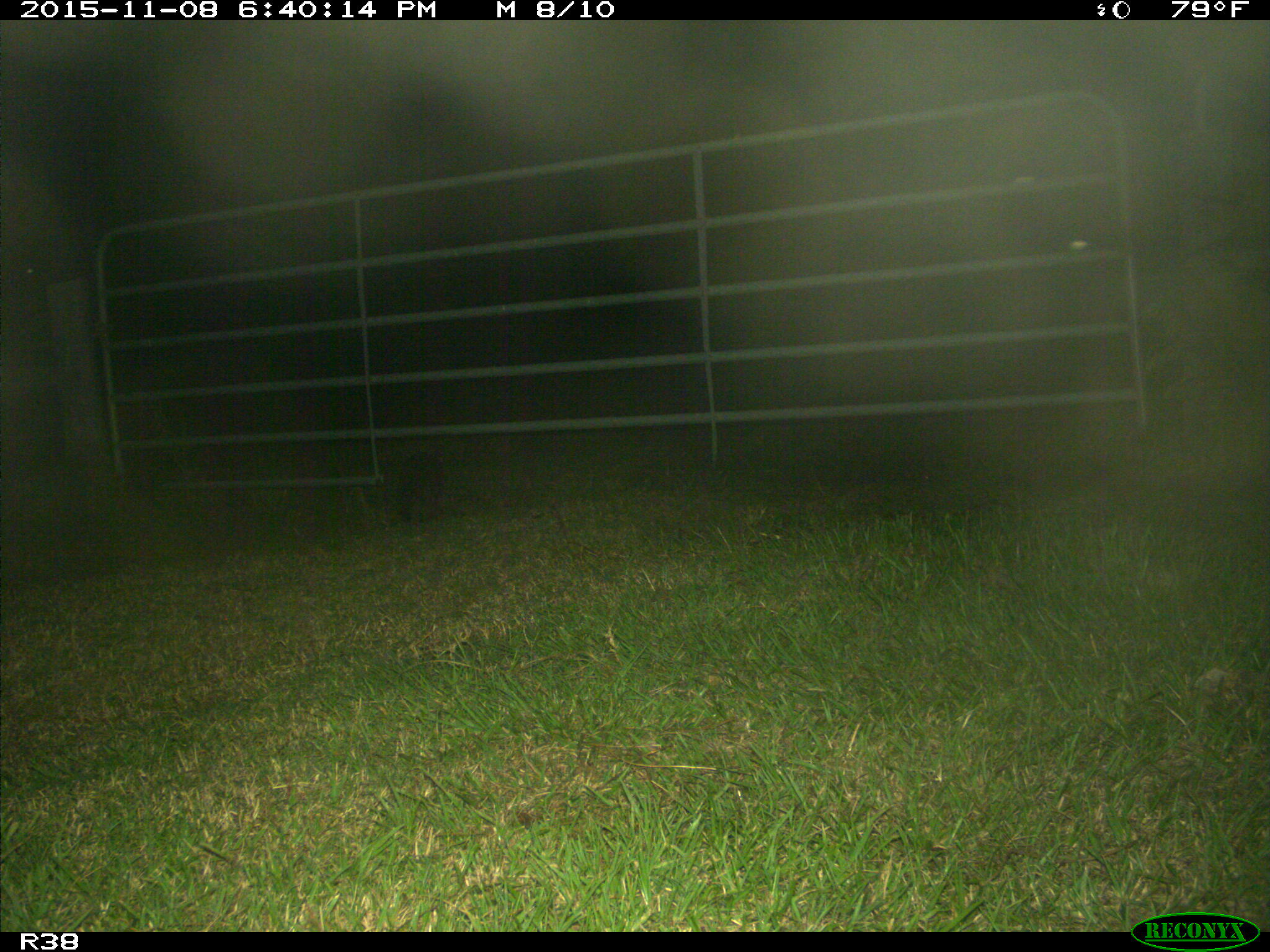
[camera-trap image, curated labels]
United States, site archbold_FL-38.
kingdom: Animalia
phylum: Chordata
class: Mammalia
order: Carnivora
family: Procyonidae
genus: Procyon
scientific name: Procyon lotor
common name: common raccoon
Procyon lotor (common raccoon).